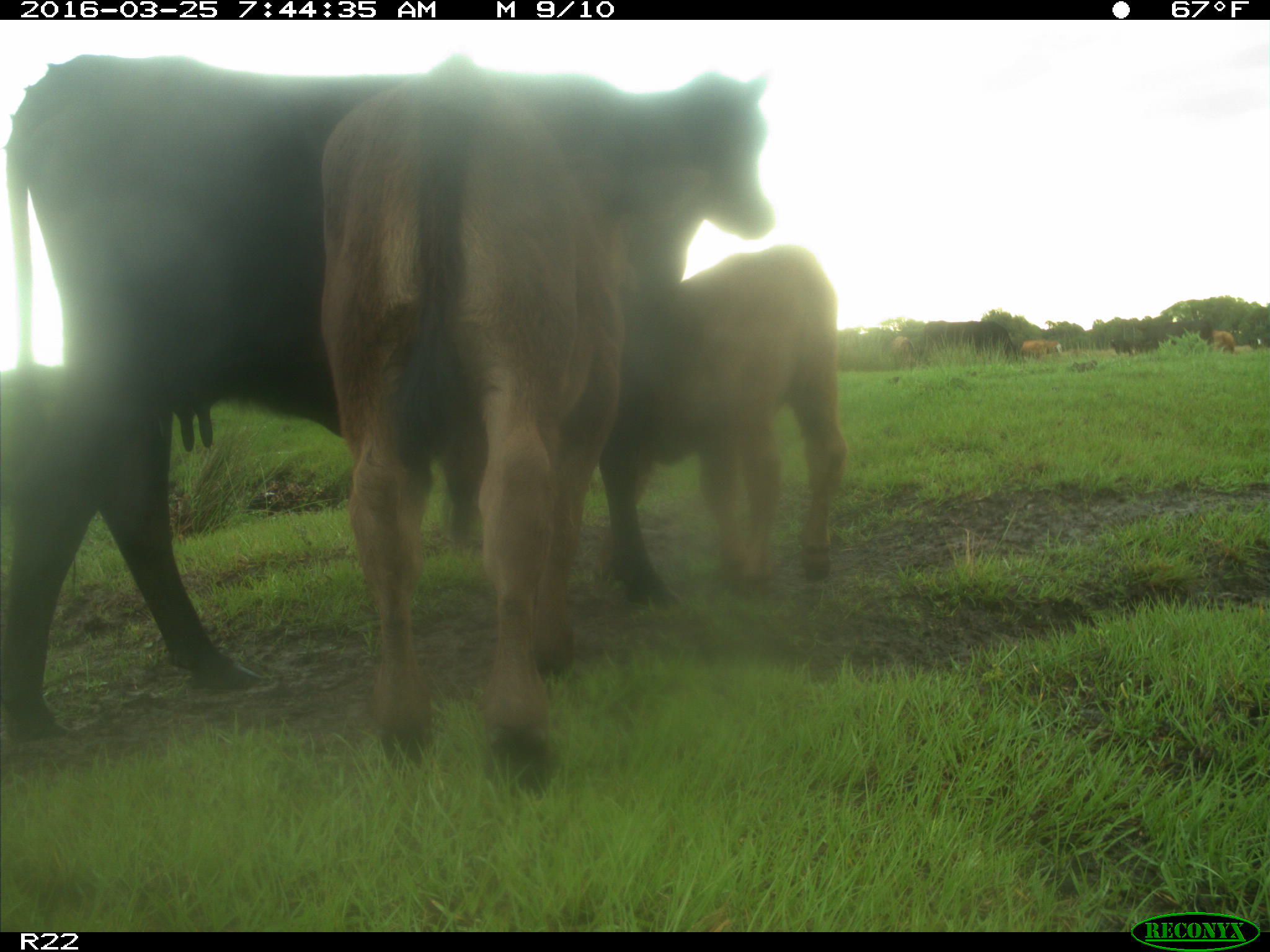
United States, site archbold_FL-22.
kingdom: Animalia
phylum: Chordata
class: Mammalia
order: Artiodactyla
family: Bovidae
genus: Bos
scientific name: Bos taurus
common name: domestic cow